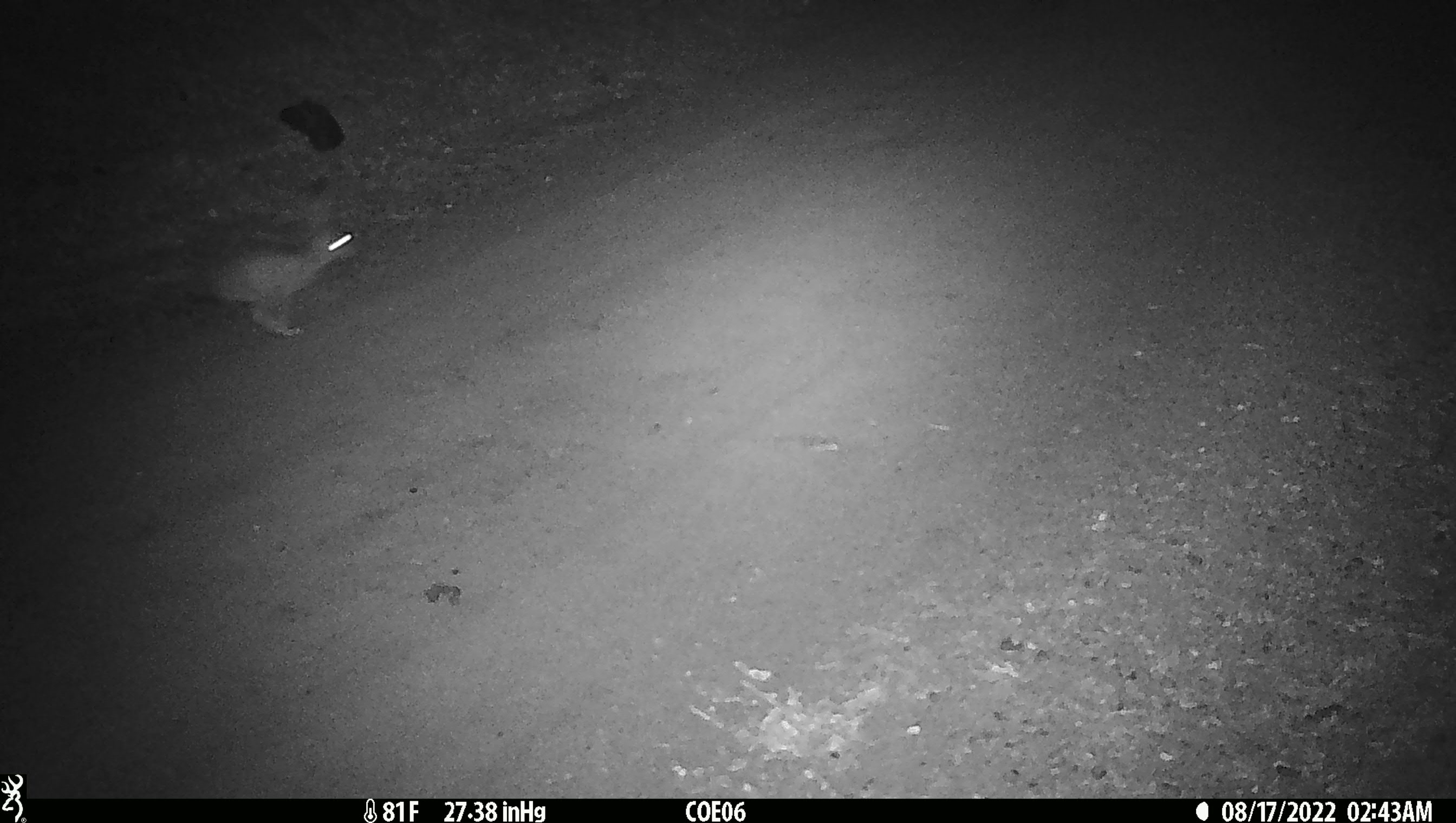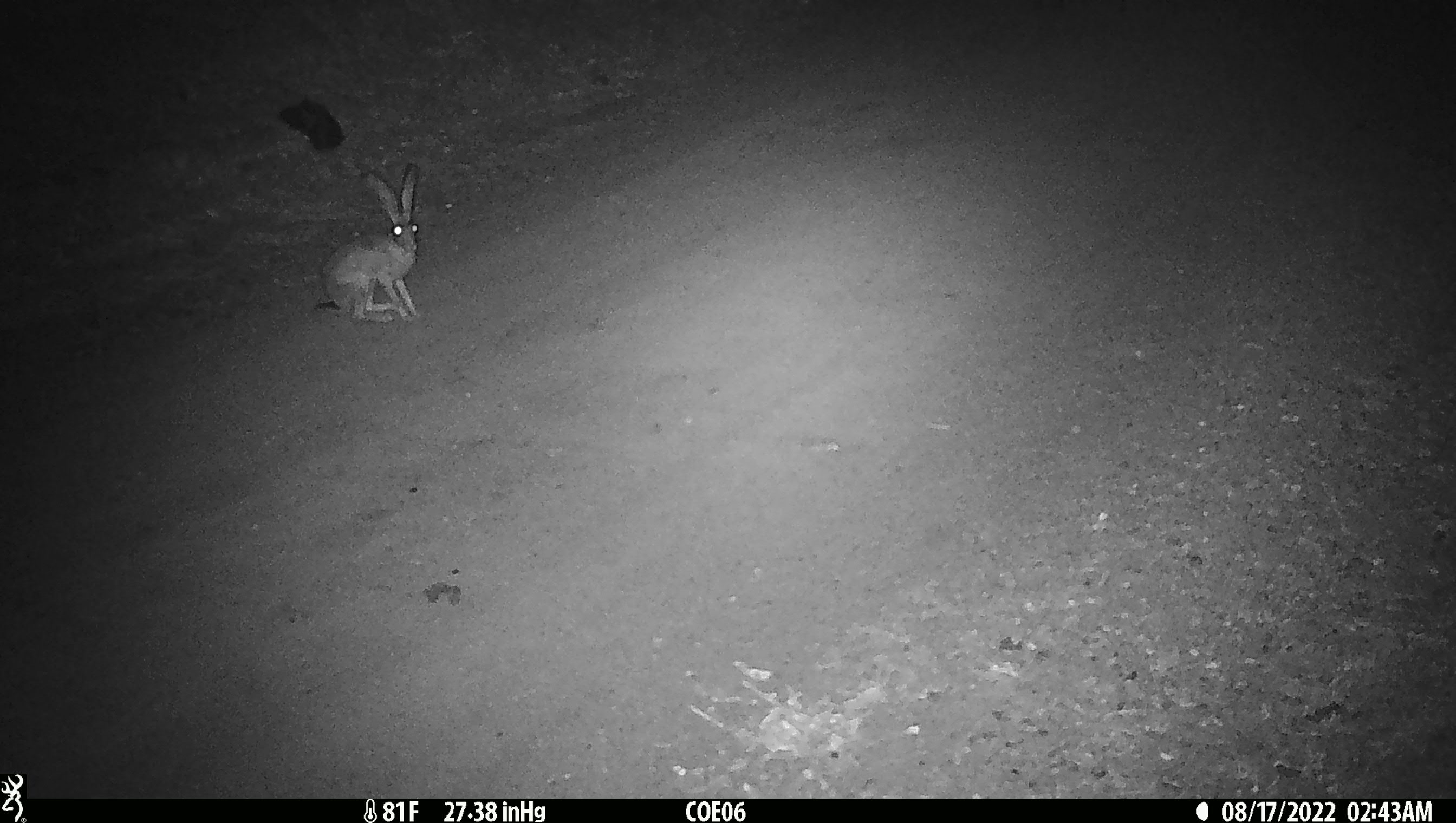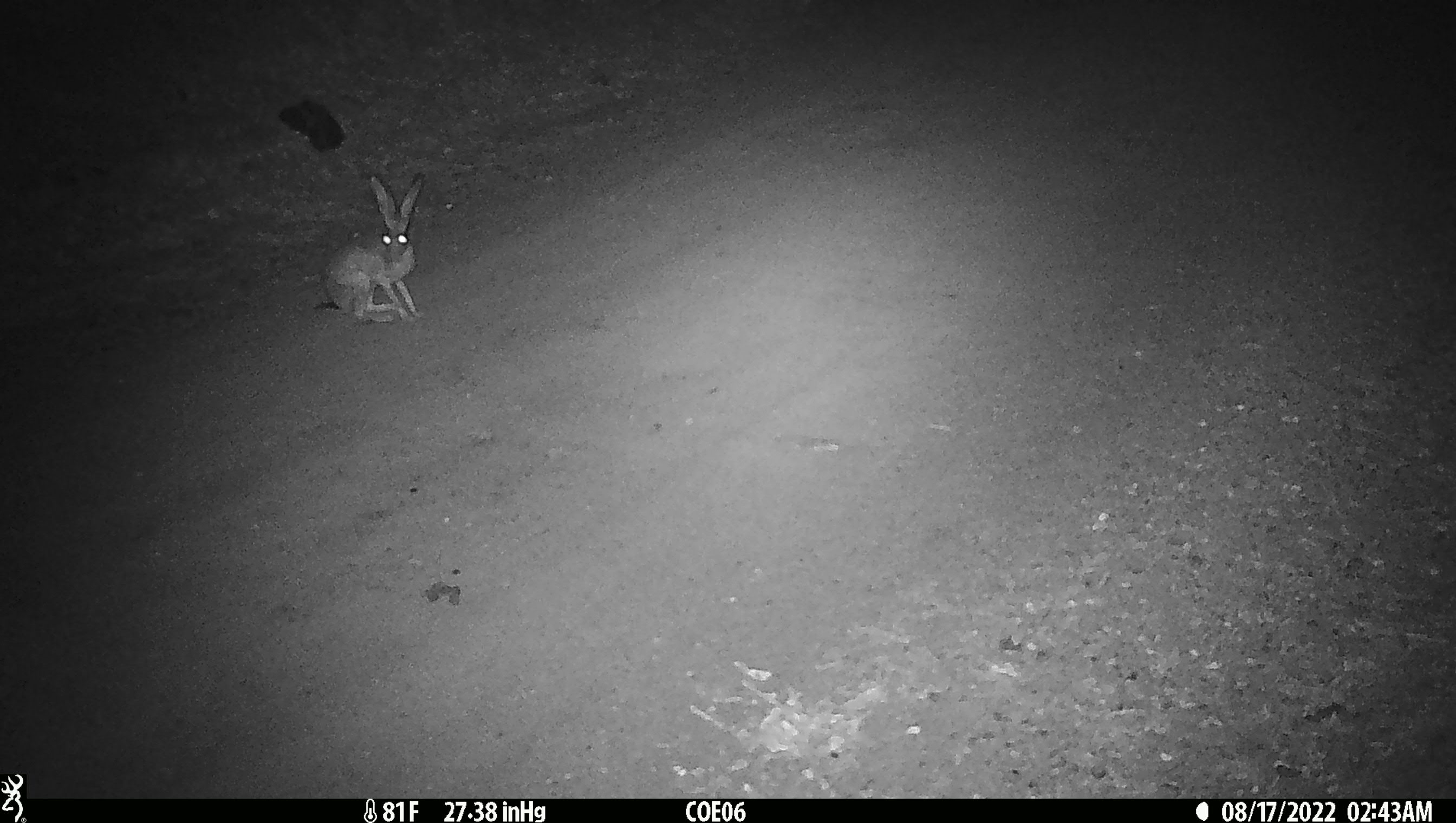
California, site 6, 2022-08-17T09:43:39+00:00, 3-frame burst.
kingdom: Animalia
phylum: Chordata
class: Mammalia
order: Lagomorpha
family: Leporidae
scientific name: Leporidae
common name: rabbit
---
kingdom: Animalia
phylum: Chordata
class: Mammalia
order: Lagomorpha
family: Leporidae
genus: Lepus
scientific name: Lepus californicus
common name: black-tailed jackrabbit